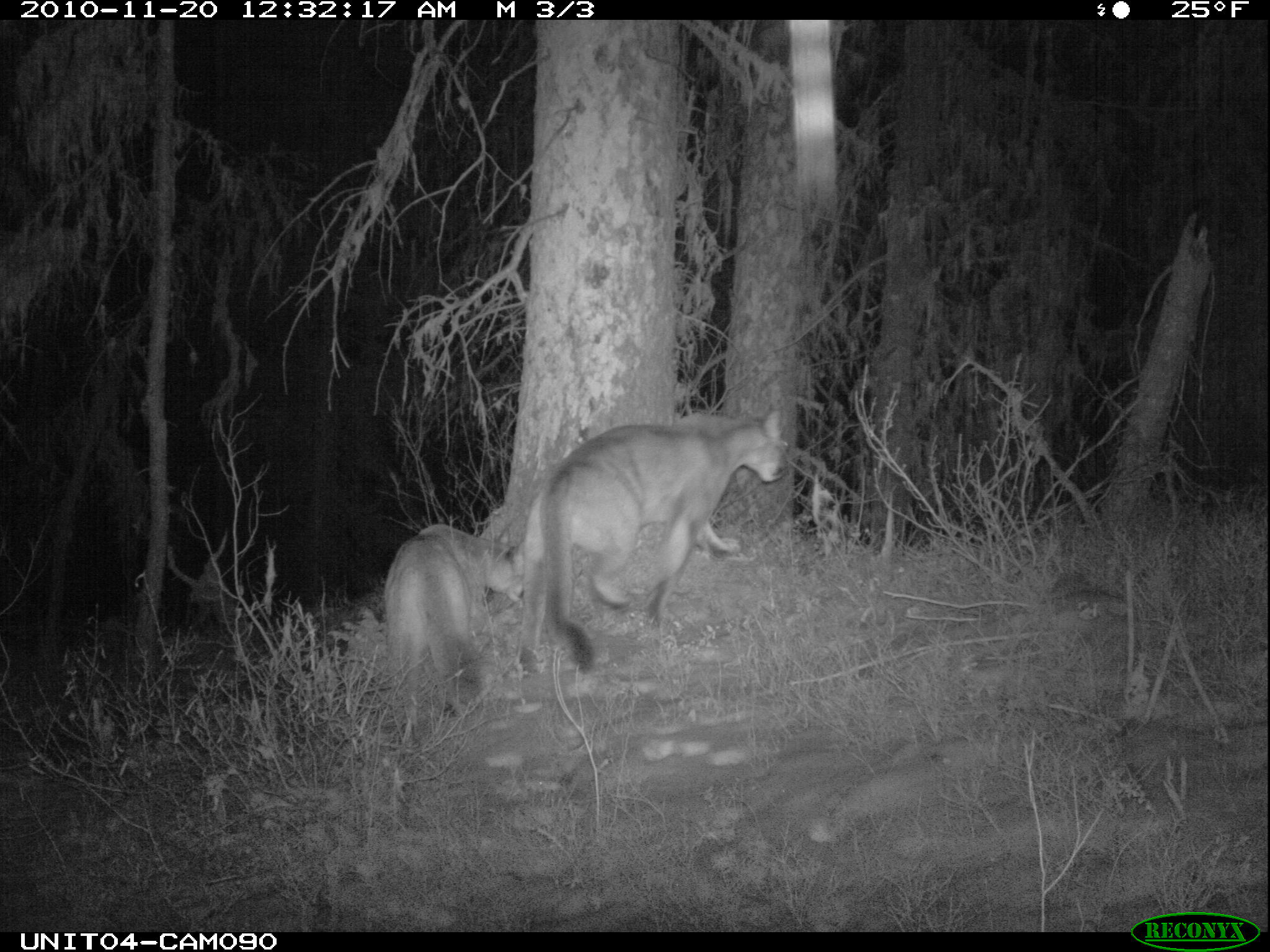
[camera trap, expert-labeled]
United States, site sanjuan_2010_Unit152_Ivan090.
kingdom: Animalia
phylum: Chordata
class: Mammalia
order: Carnivora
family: Felidae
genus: Puma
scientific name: Puma concolor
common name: mountain lion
Puma concolor (mountain lion).